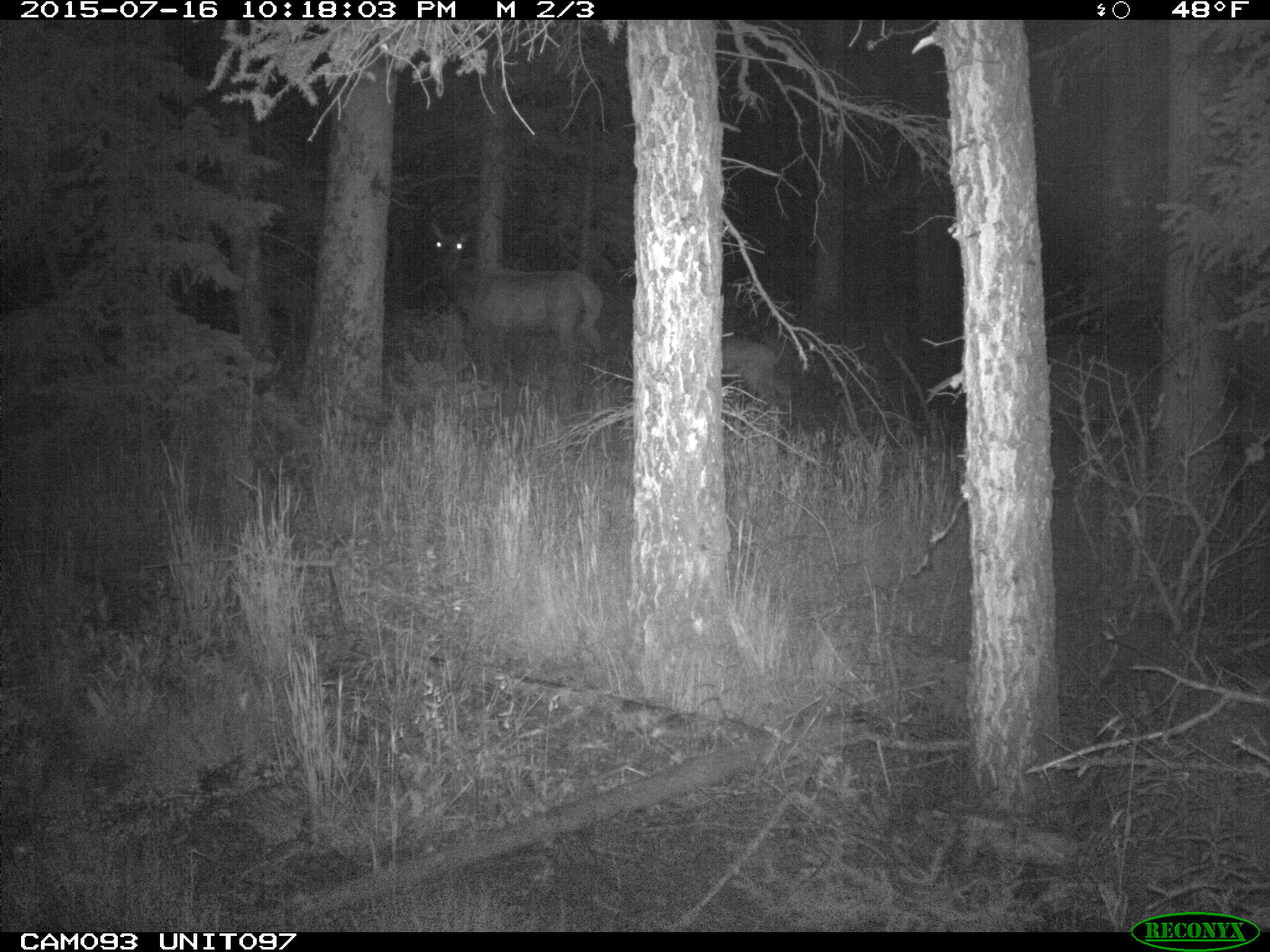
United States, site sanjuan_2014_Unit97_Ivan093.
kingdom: Animalia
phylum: Chordata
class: Mammalia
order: Artiodactyla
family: Cervidae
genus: Cervus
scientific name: Cervus elaphus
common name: red deer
Cervus elaphus (red deer).